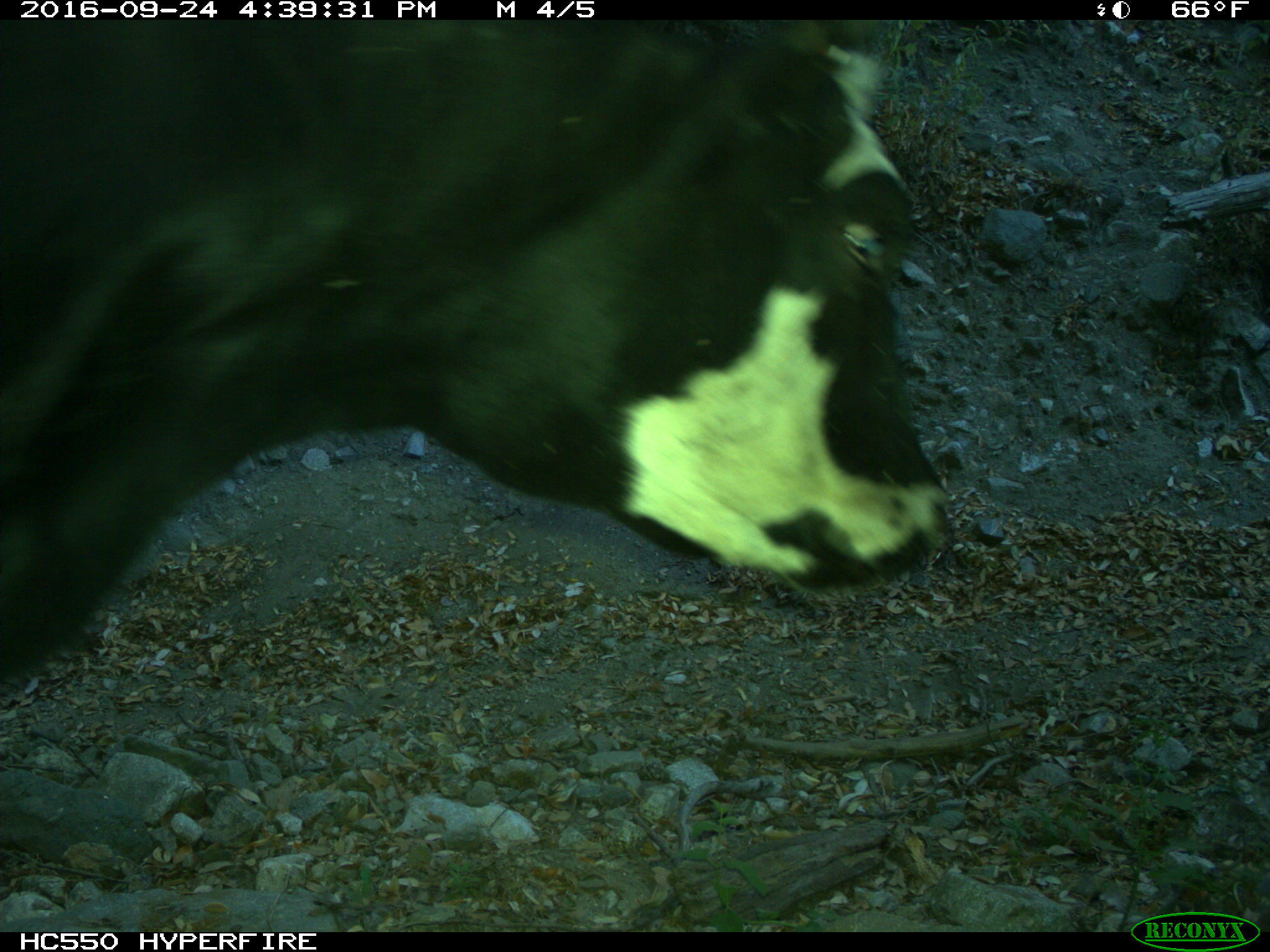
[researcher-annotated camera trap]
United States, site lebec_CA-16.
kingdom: Animalia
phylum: Chordata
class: Mammalia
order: Artiodactyla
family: Bovidae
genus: Bos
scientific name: Bos taurus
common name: domestic cow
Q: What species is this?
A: Bos taurus (domestic cow).